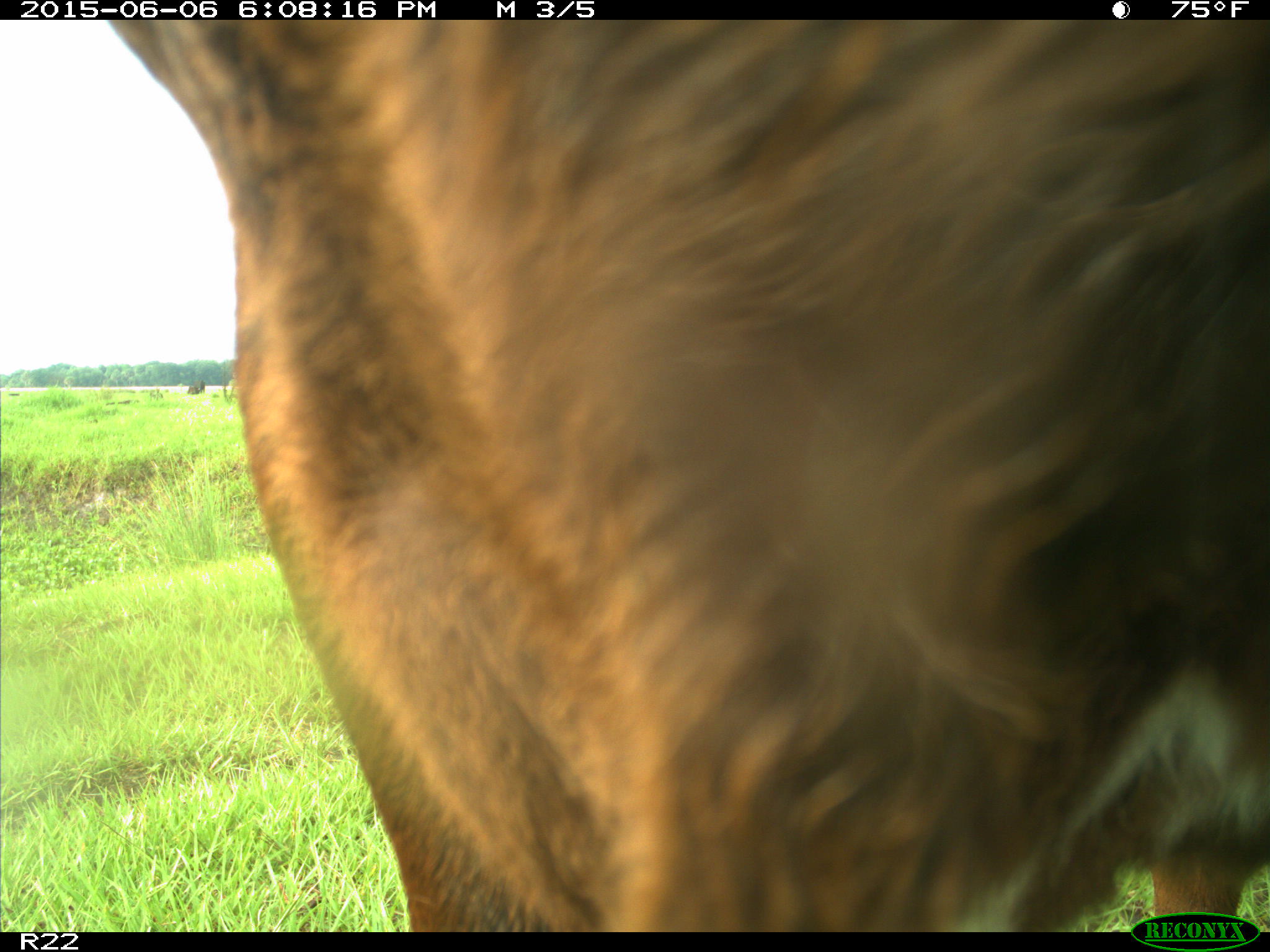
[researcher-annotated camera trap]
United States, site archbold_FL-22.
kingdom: Animalia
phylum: Chordata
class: Mammalia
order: Artiodactyla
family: Bovidae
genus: Bos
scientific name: Bos taurus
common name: domestic cow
Bos taurus (domestic cow).